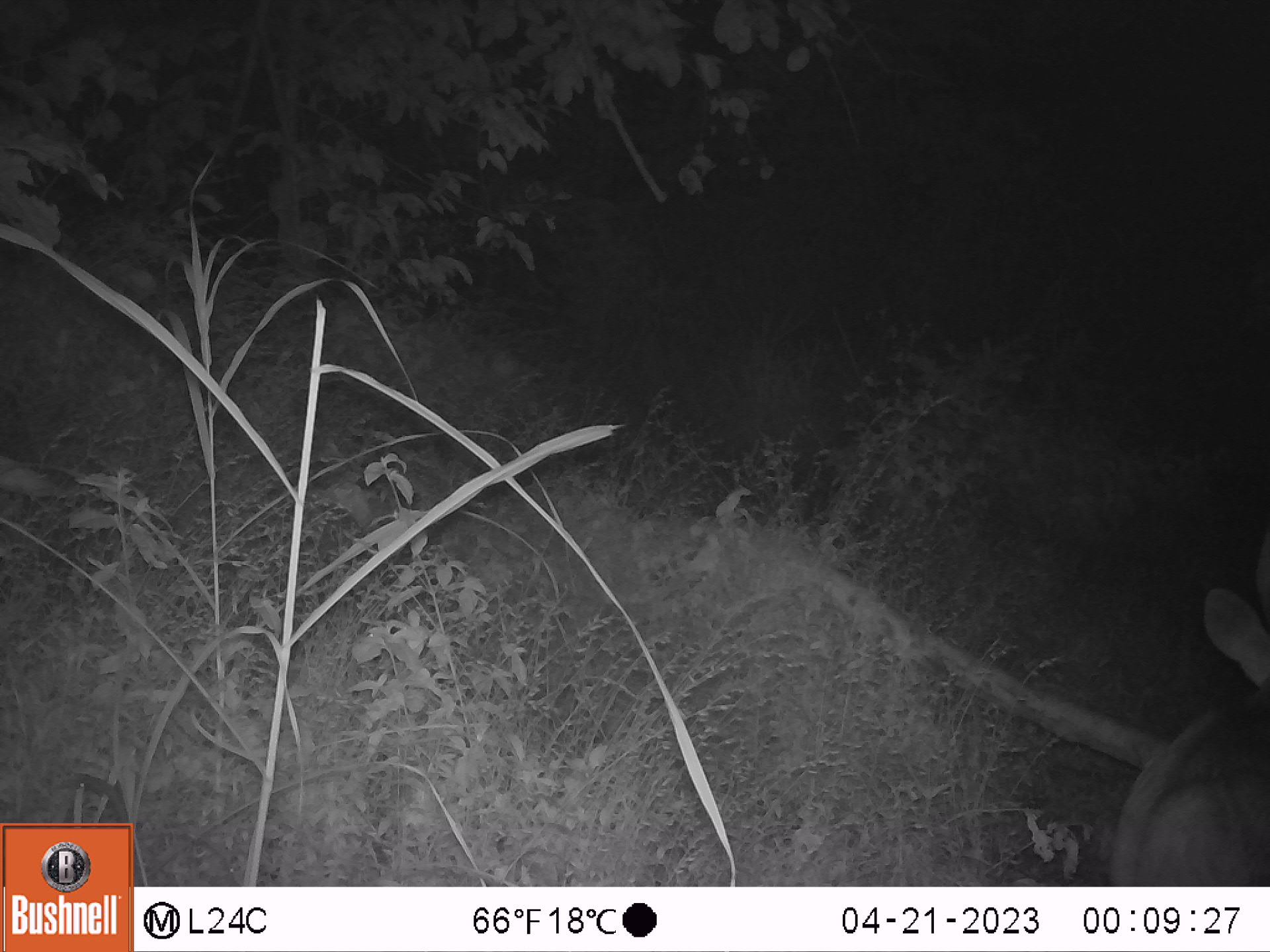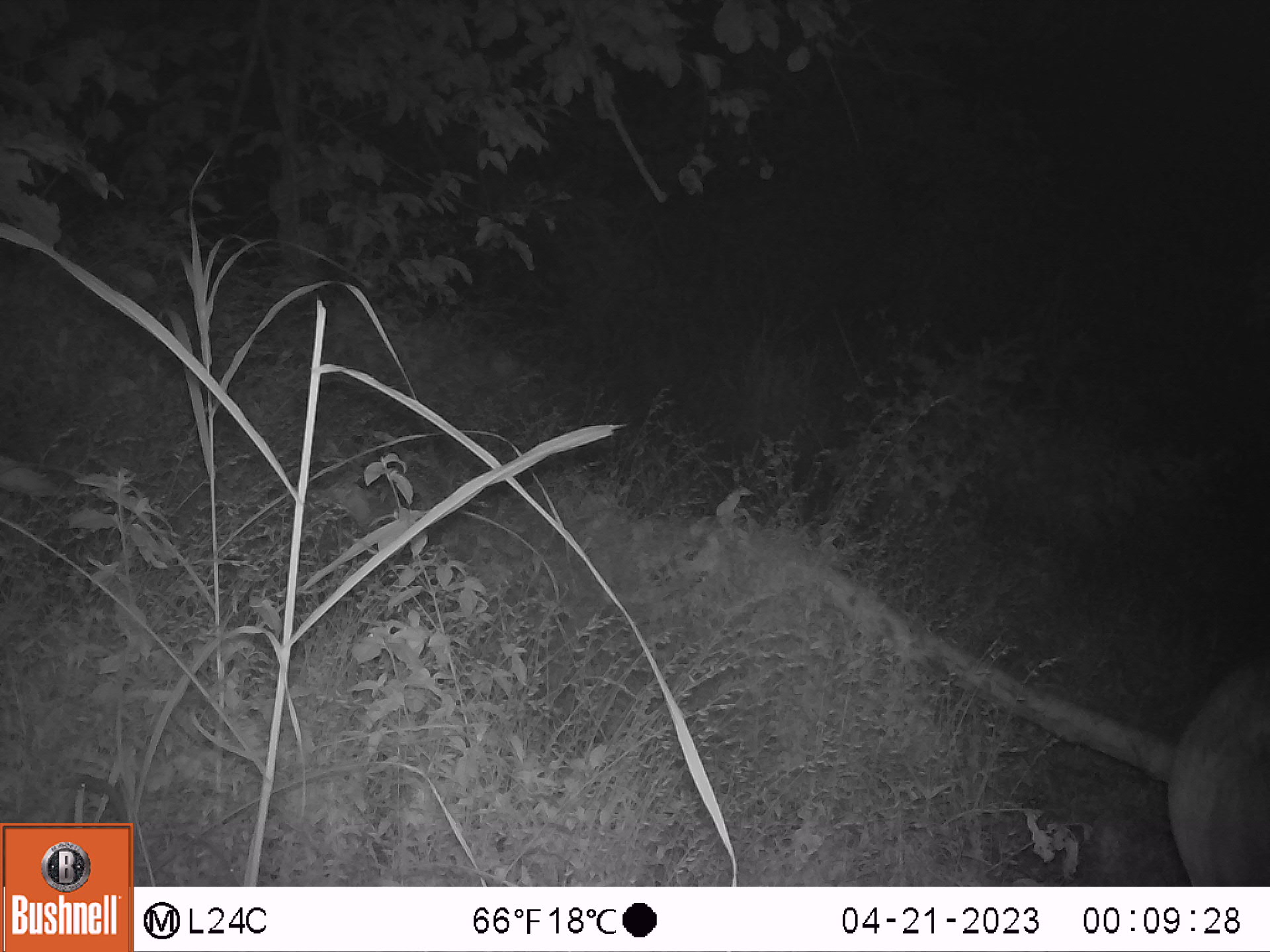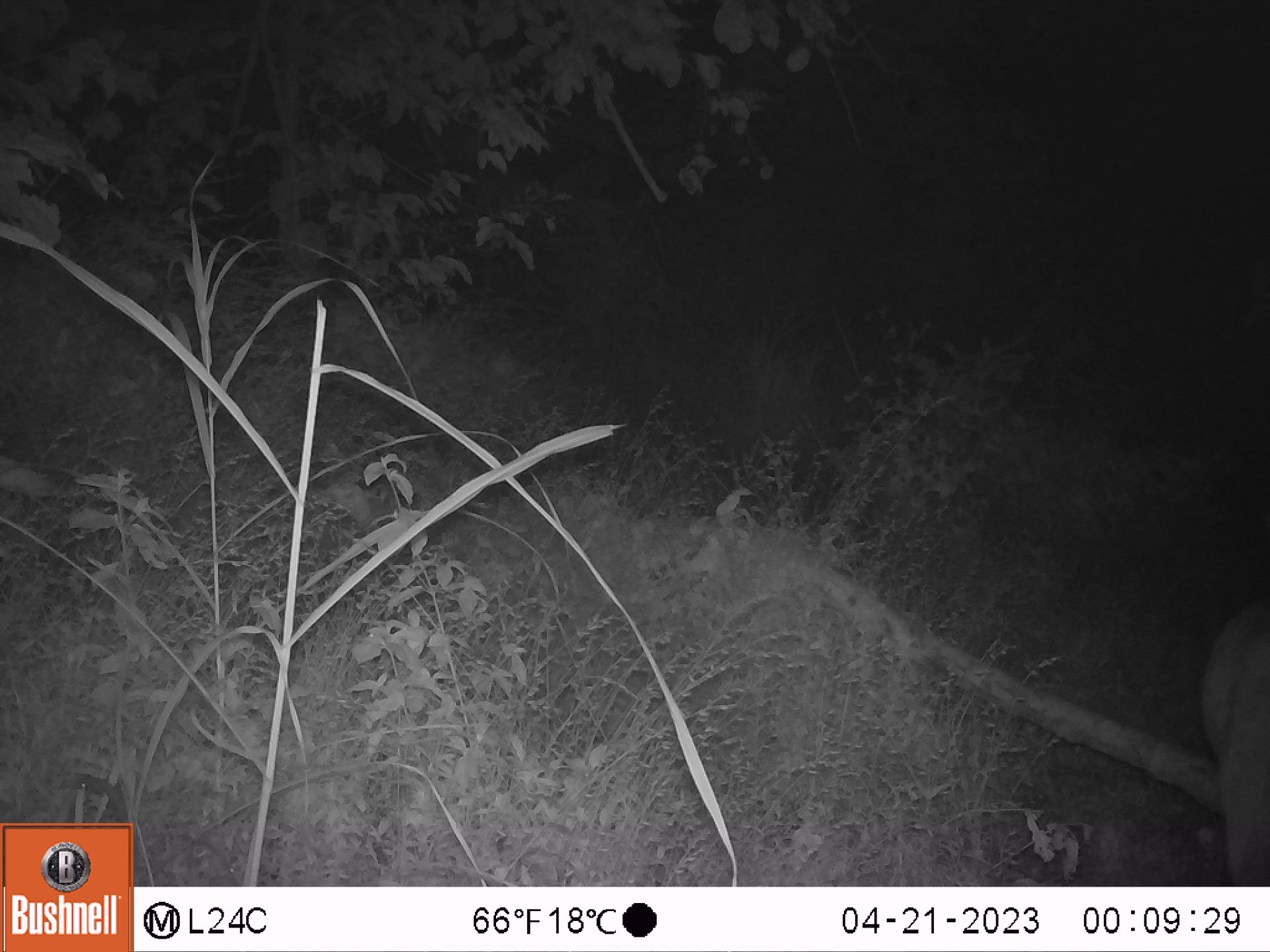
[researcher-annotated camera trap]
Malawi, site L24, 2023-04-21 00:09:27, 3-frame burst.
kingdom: Animalia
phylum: Chordata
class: Mammalia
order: Artiodactyla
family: Bovidae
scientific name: Antilopinae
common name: small antelope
Small antelope (Antilopinae), count 1.